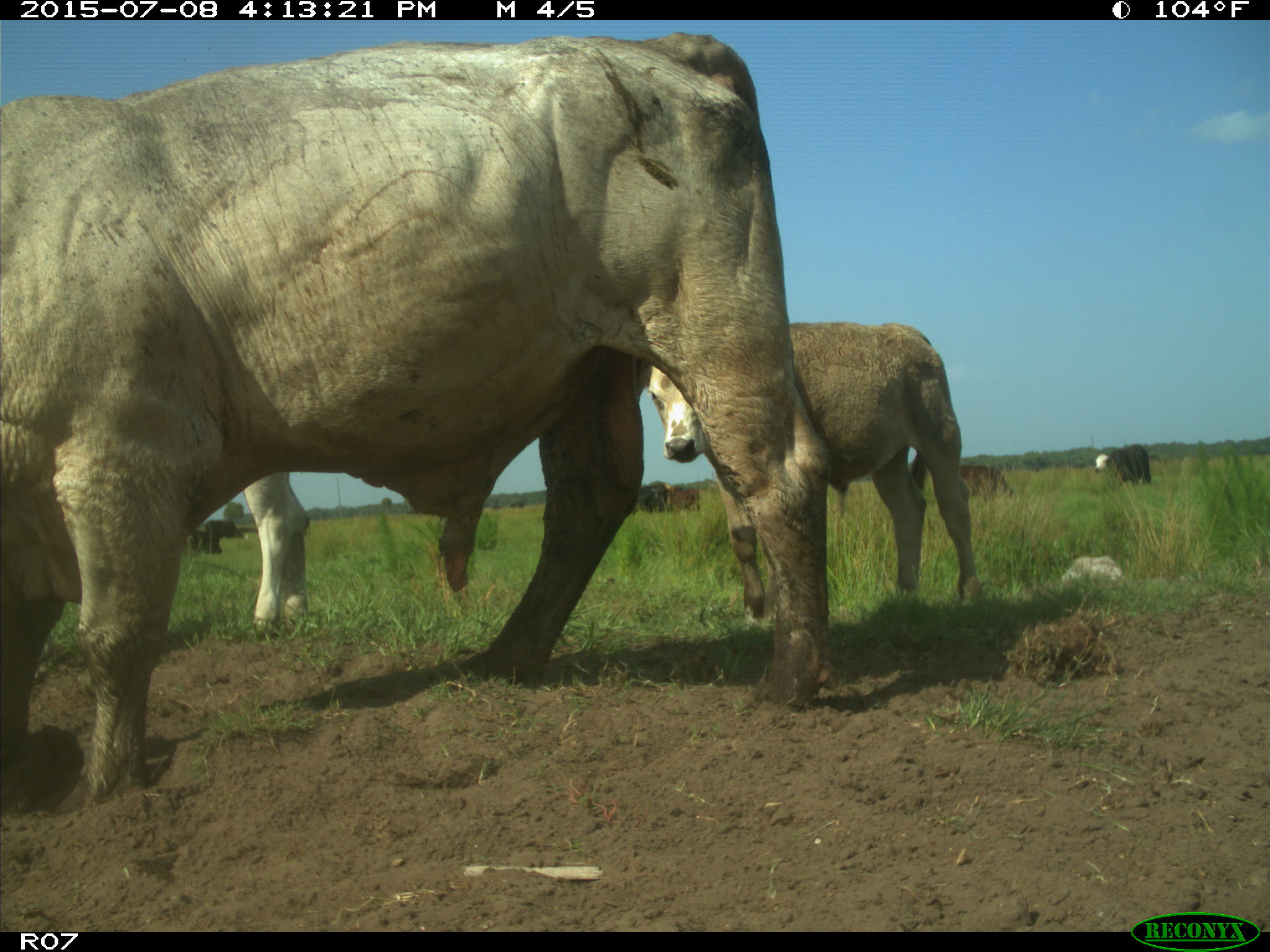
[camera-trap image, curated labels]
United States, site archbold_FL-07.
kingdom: Animalia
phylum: Chordata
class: Mammalia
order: Artiodactyla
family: Bovidae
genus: Bos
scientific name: Bos taurus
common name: domestic cow